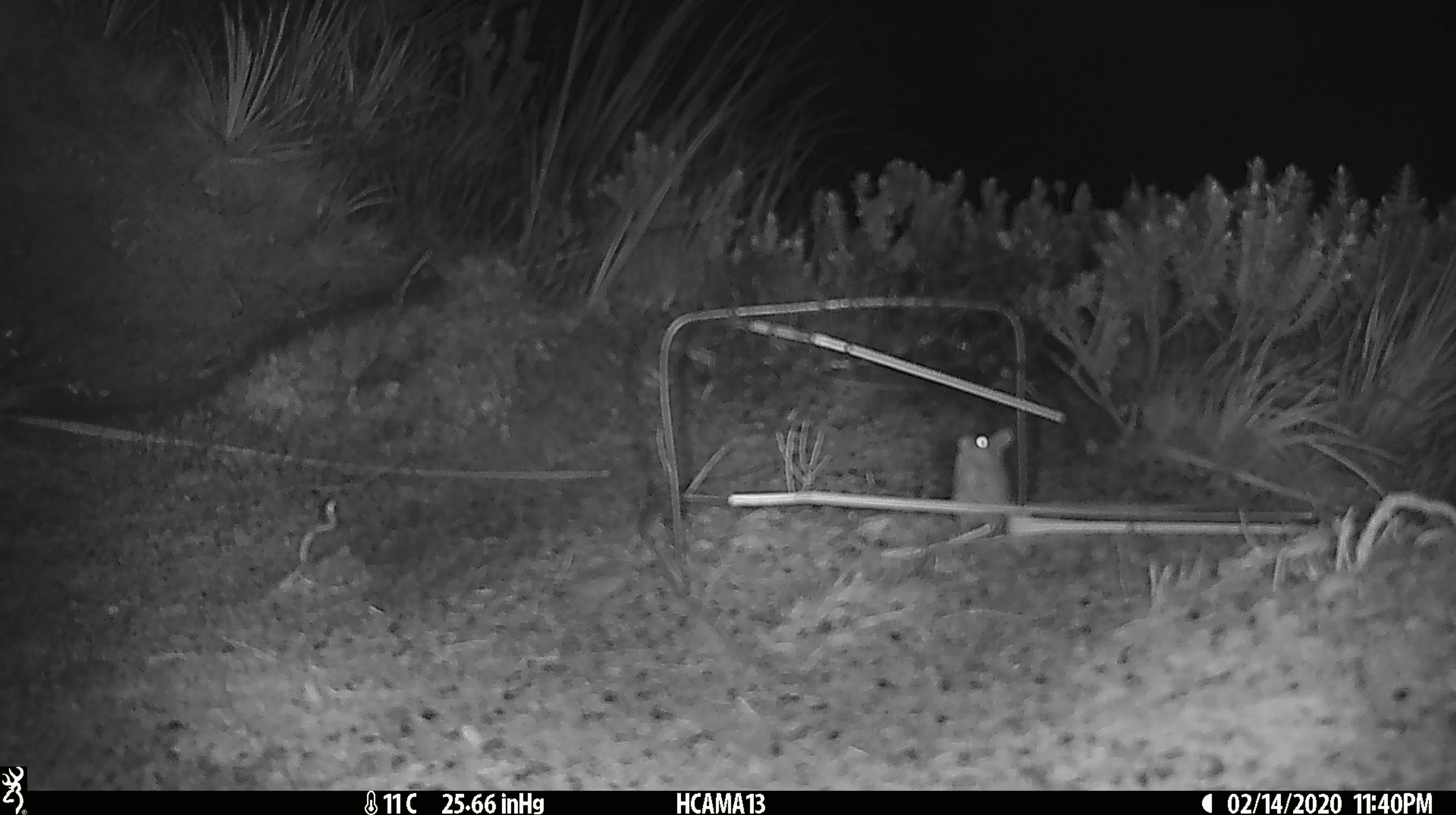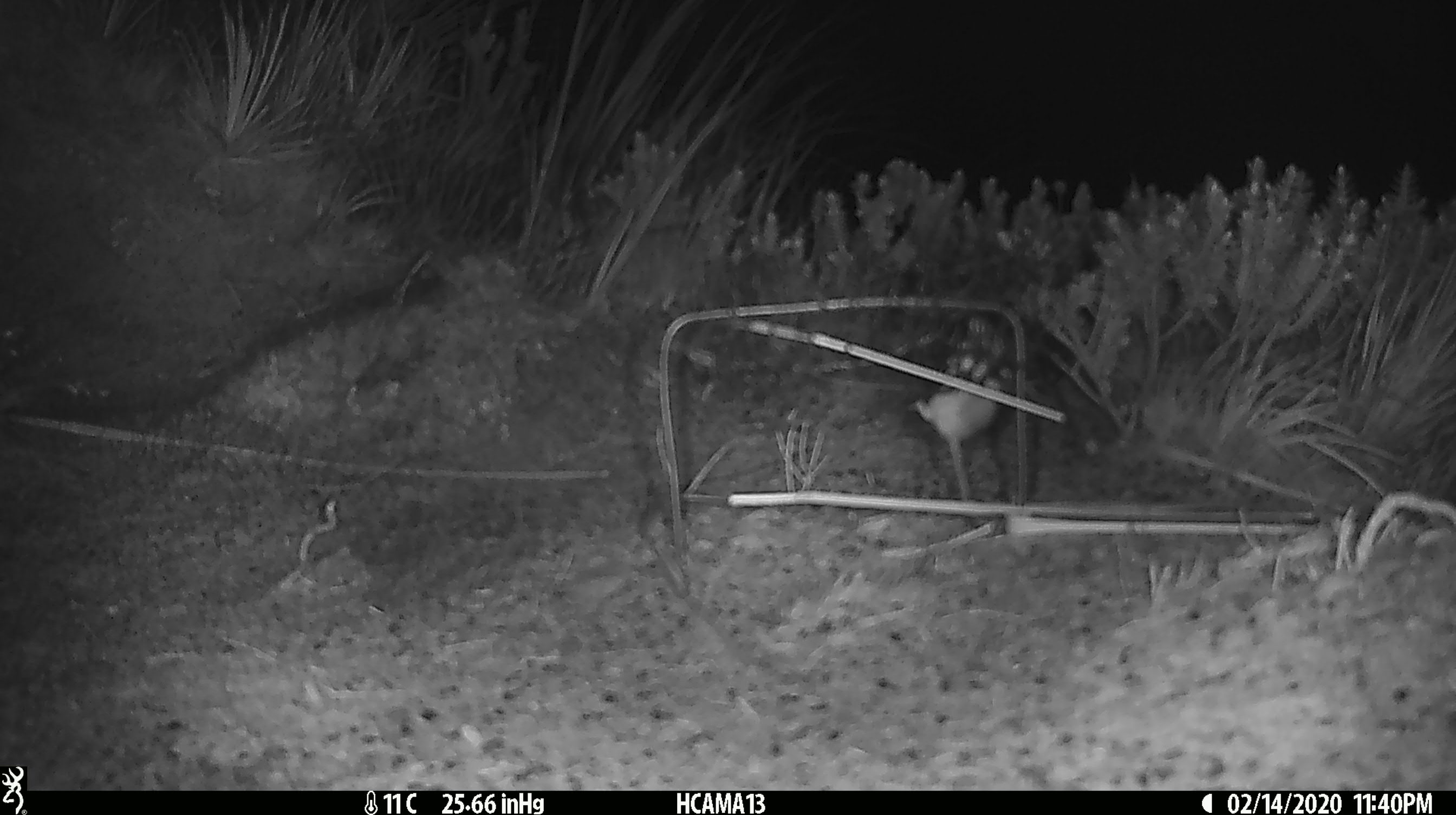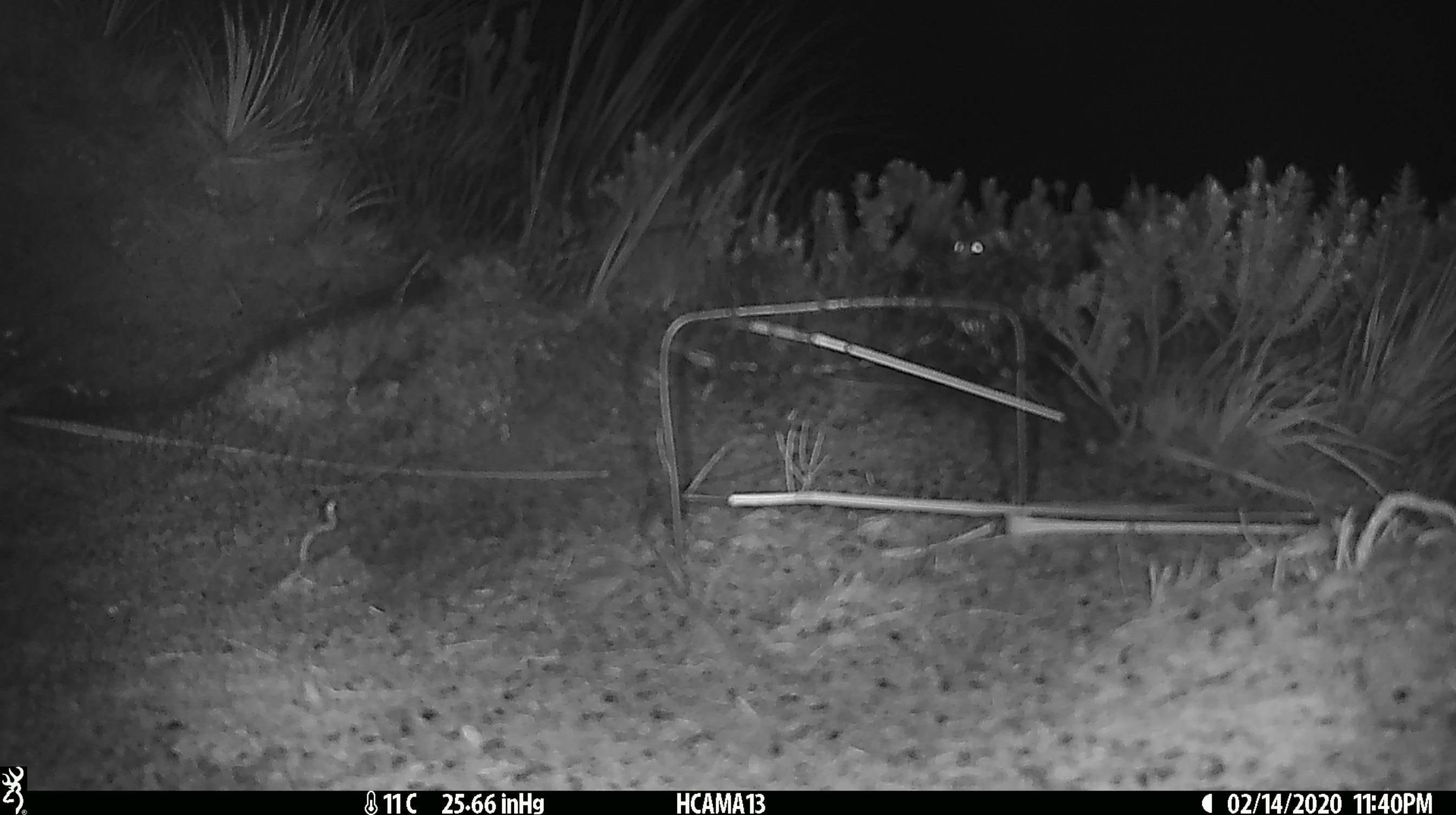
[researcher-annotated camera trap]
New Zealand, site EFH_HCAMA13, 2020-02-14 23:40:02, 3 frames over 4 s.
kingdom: Animalia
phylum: Chordata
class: Mammalia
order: Rodentia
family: Muridae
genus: Mus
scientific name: Mus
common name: mouse